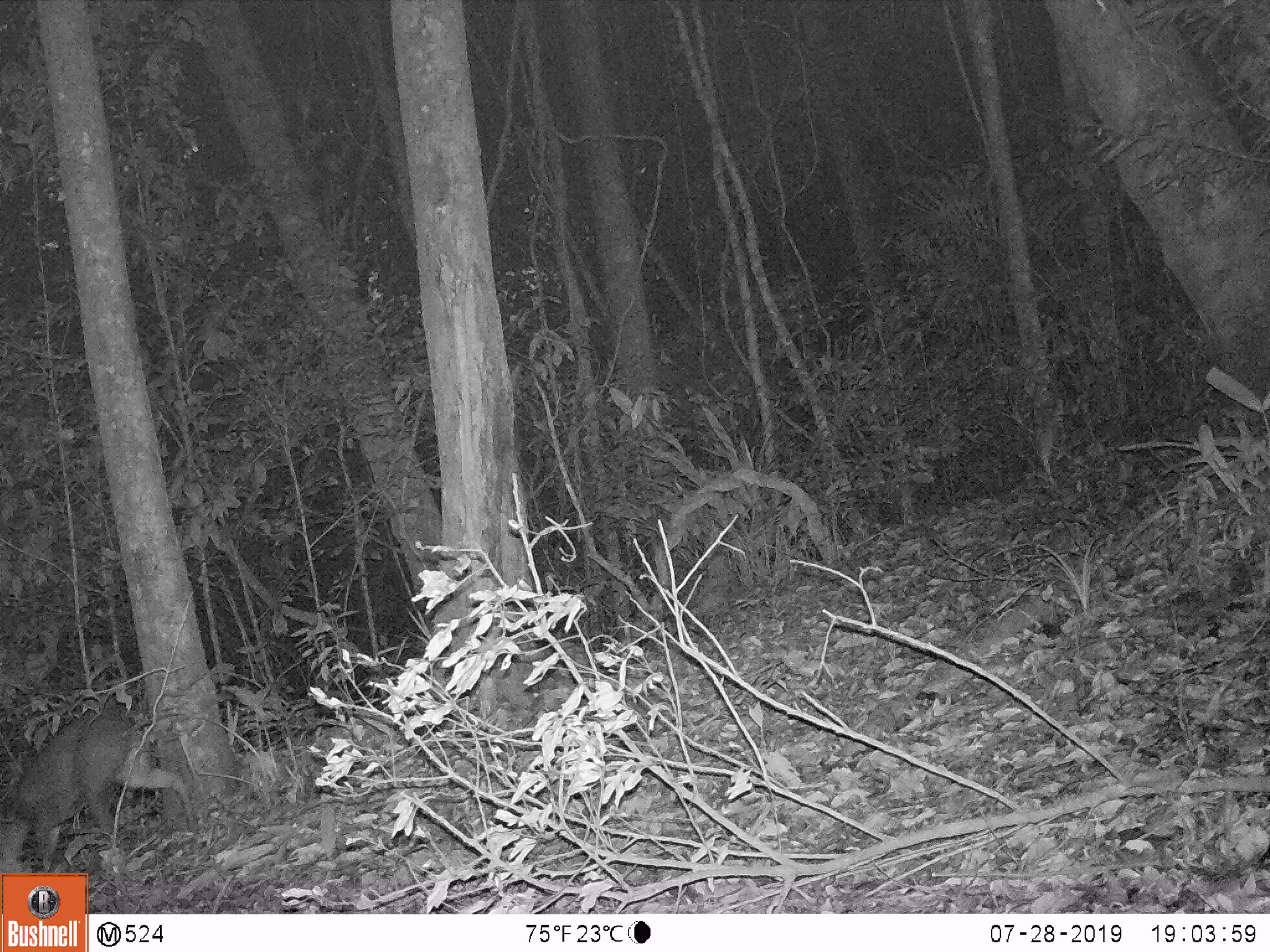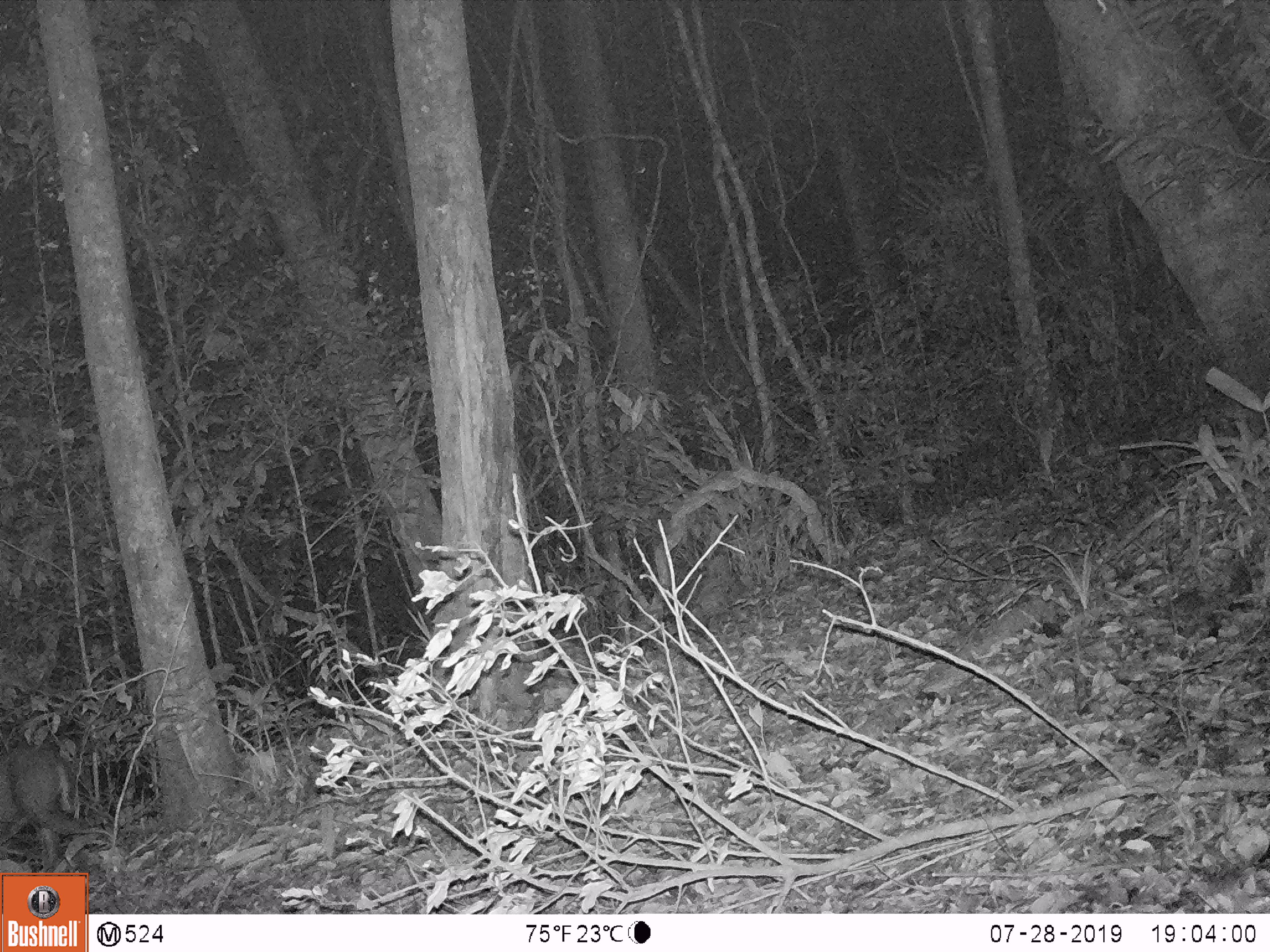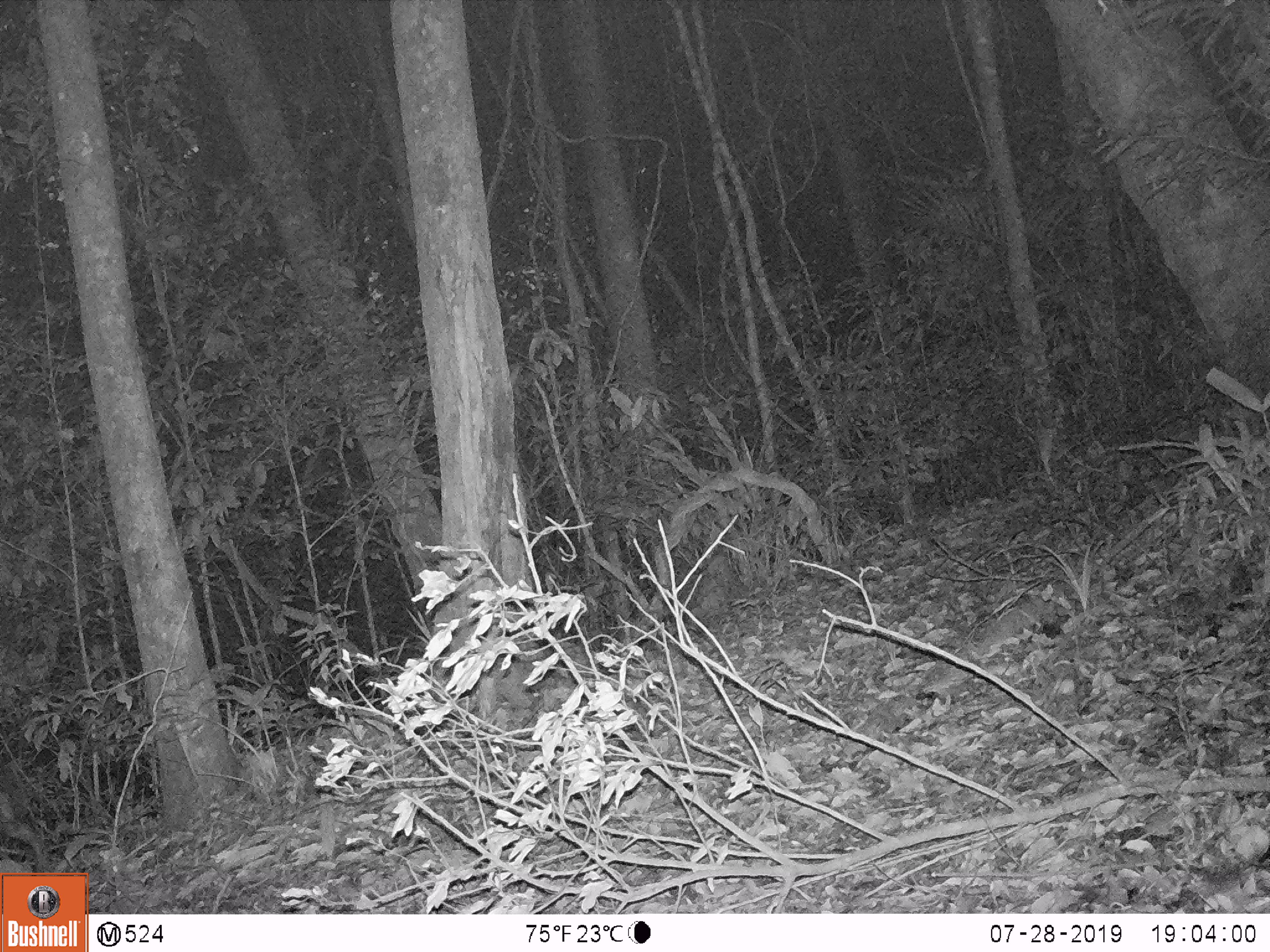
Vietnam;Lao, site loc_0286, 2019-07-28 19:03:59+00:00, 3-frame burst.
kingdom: Animalia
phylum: Chordata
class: Mammalia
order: Artiodactyla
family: Cervidae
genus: Muntiacus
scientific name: Muntiacus rooseveltorum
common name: roosevelt's muntjac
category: roosevelts muntjac group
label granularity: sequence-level